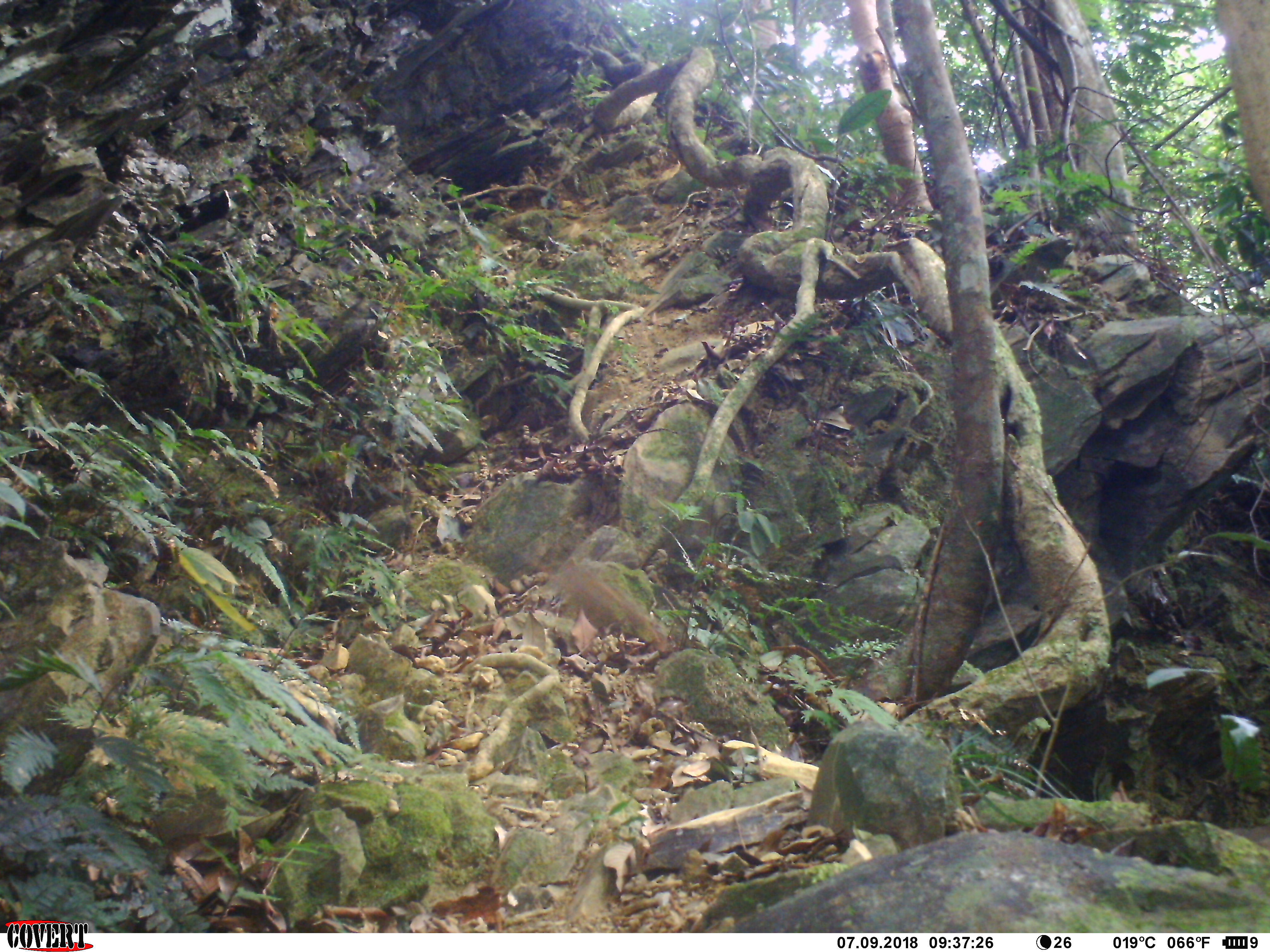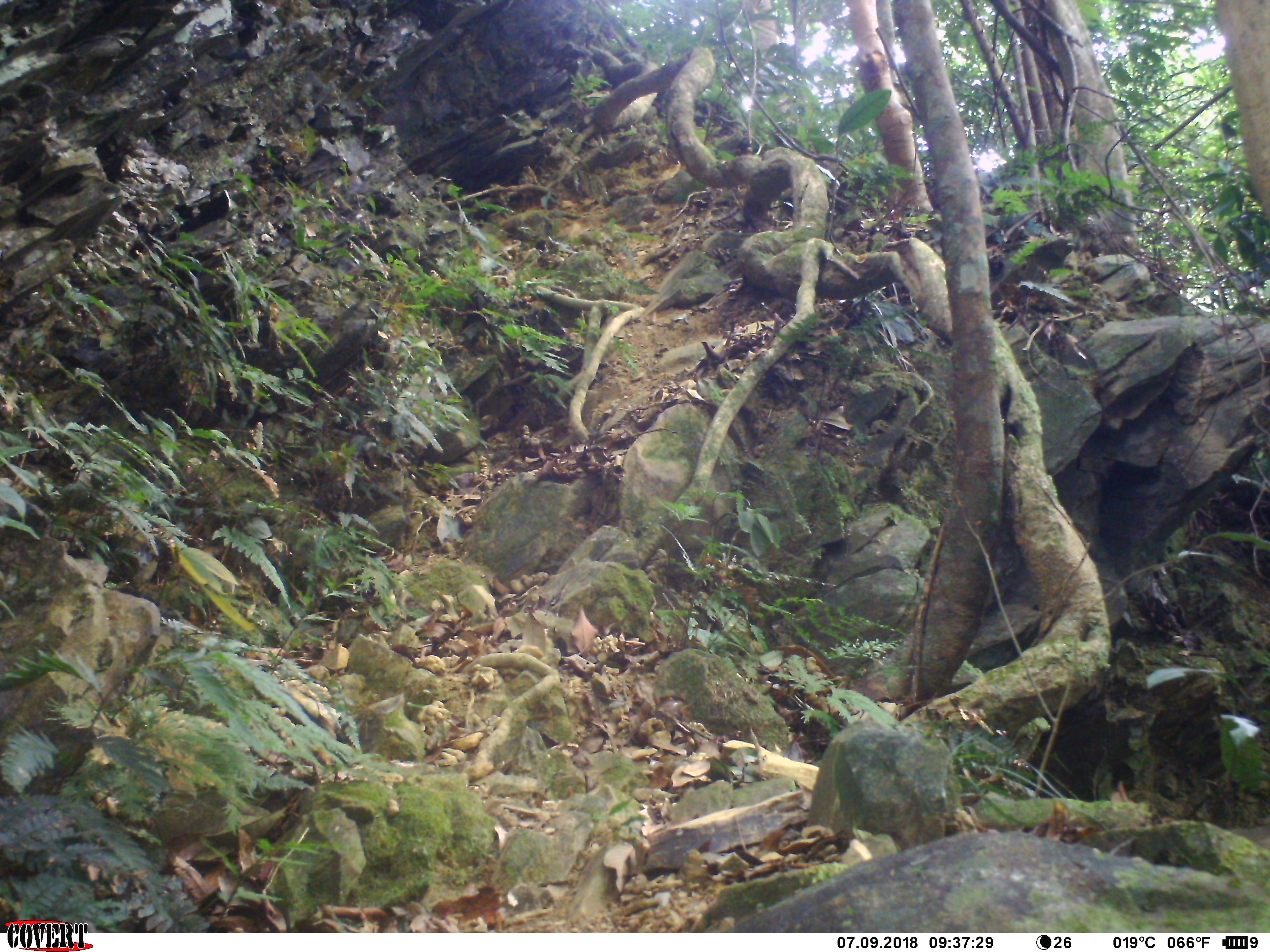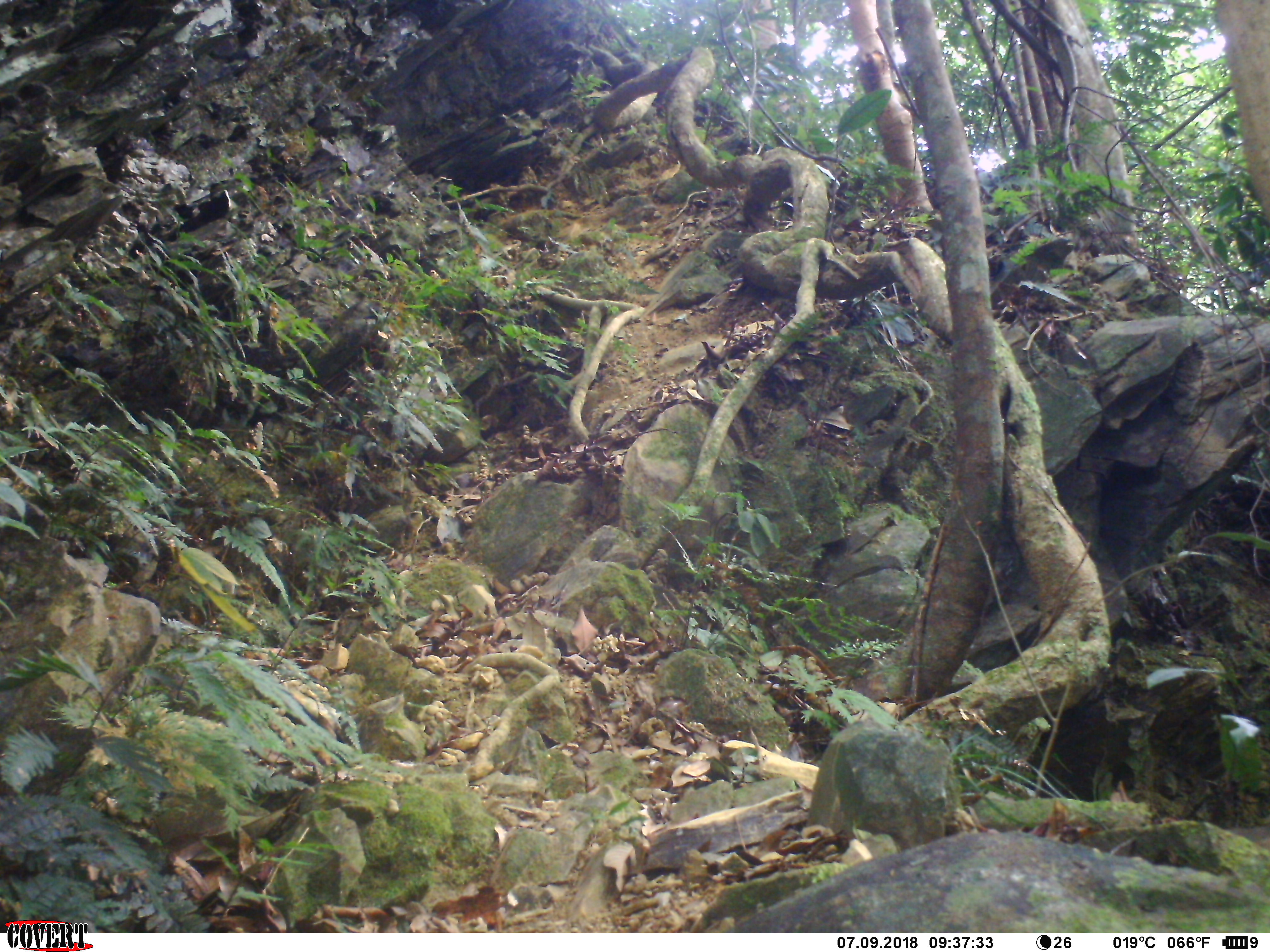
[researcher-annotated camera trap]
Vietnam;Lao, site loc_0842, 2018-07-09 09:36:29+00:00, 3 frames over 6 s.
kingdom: Animalia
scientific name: Animalia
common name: animal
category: unidentified animal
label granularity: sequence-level